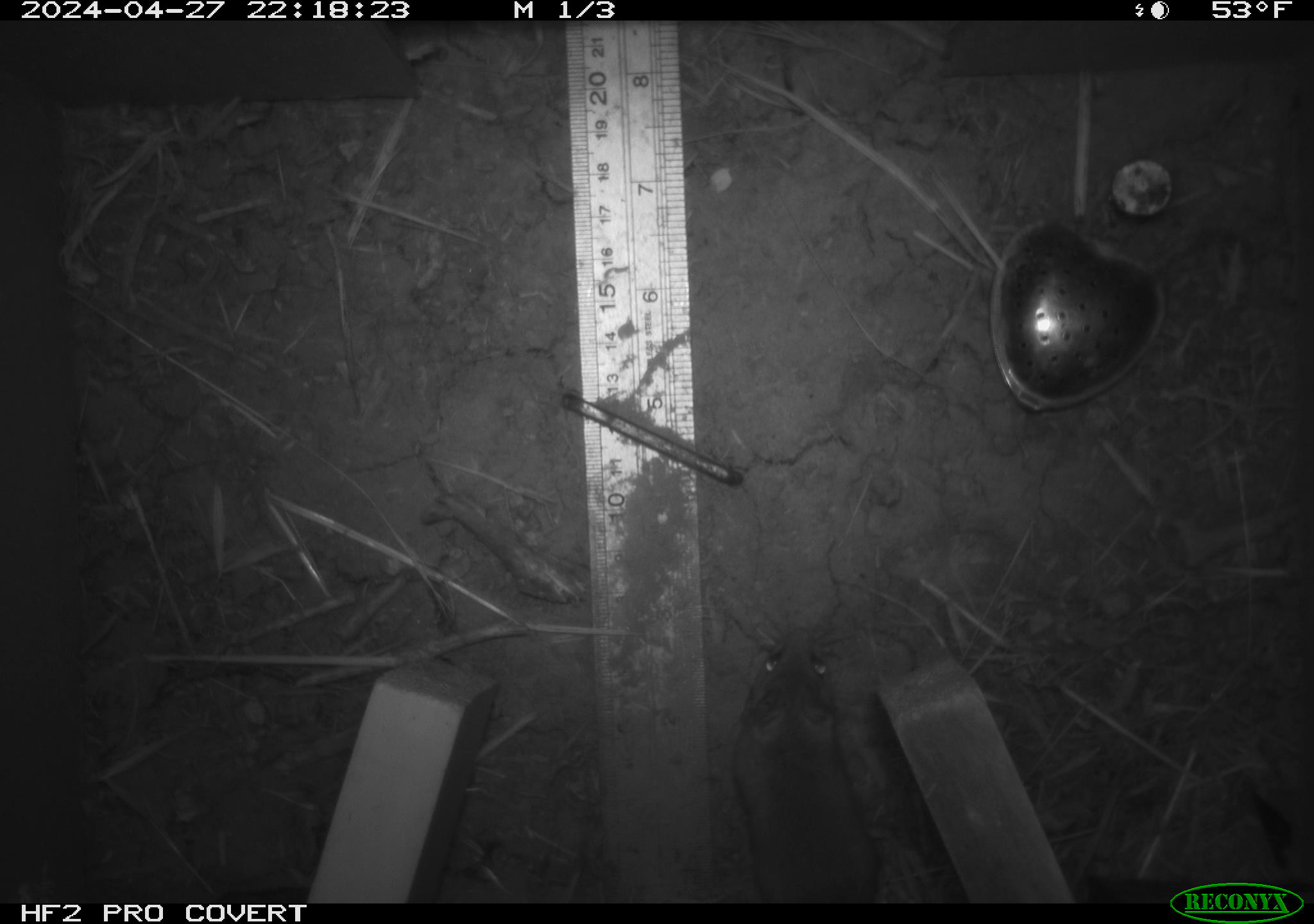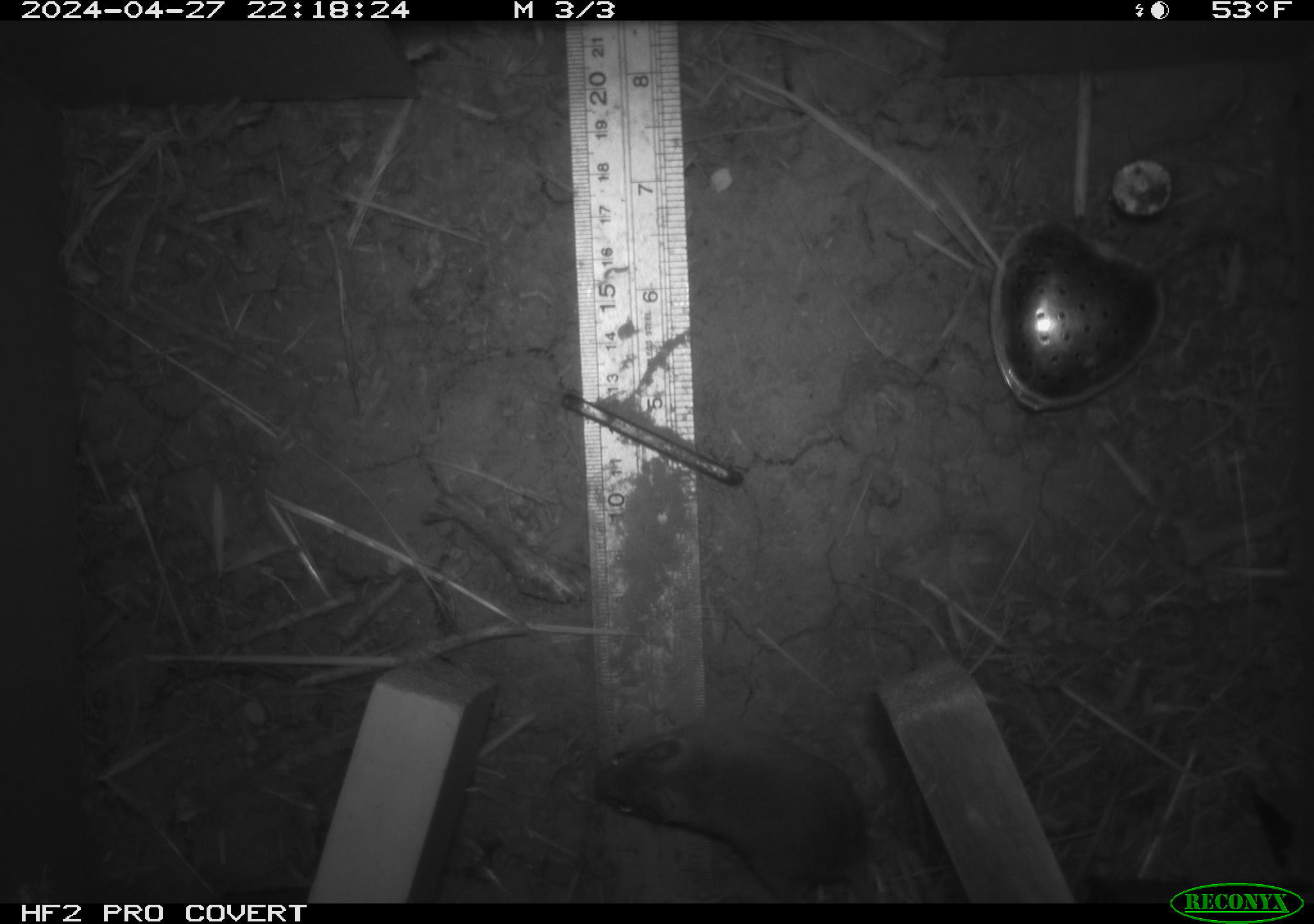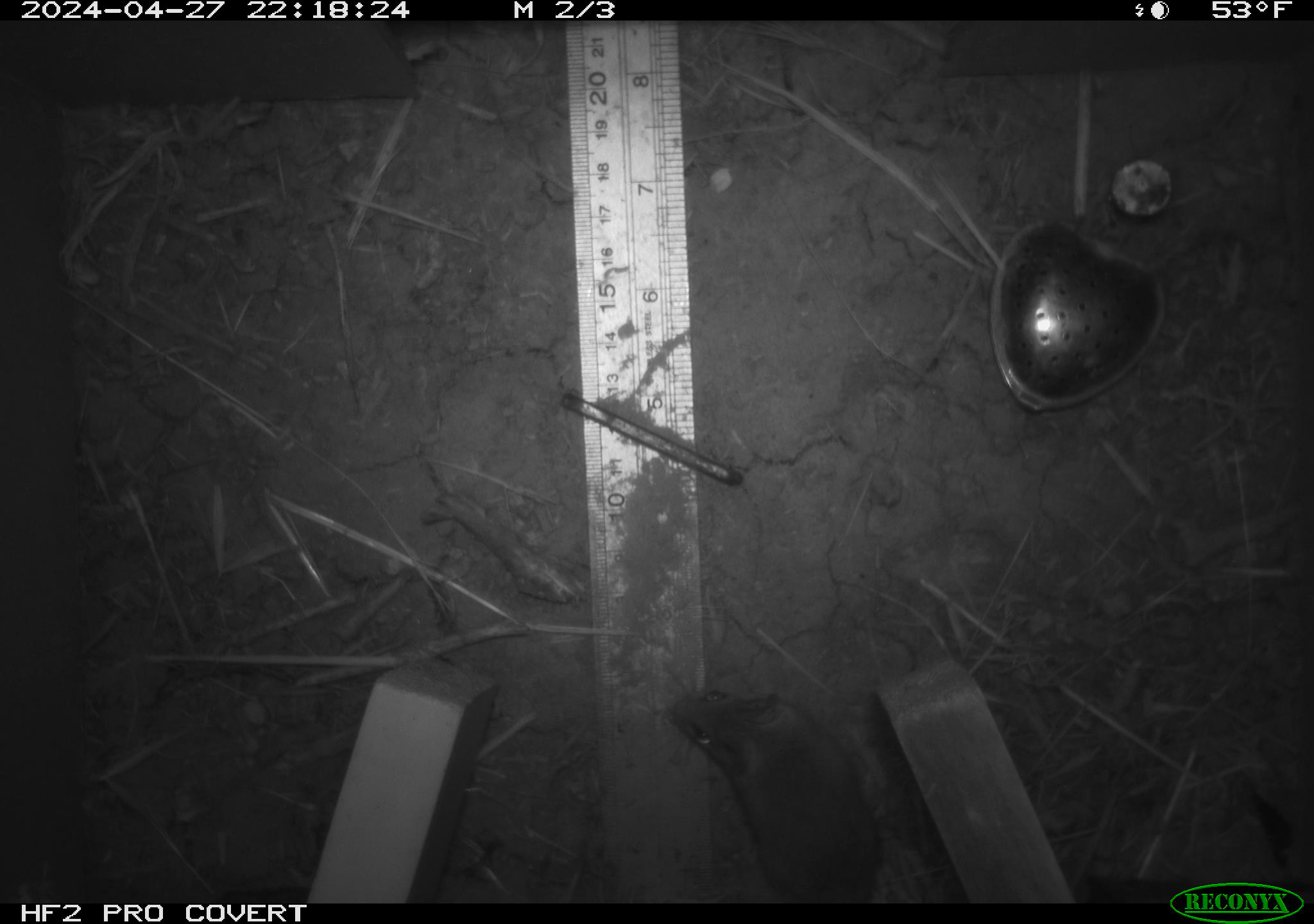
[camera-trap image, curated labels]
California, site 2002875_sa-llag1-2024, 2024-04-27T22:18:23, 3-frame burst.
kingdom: Animalia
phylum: Chordata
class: Mammalia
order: Rodentia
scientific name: Rodentia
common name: mouse species